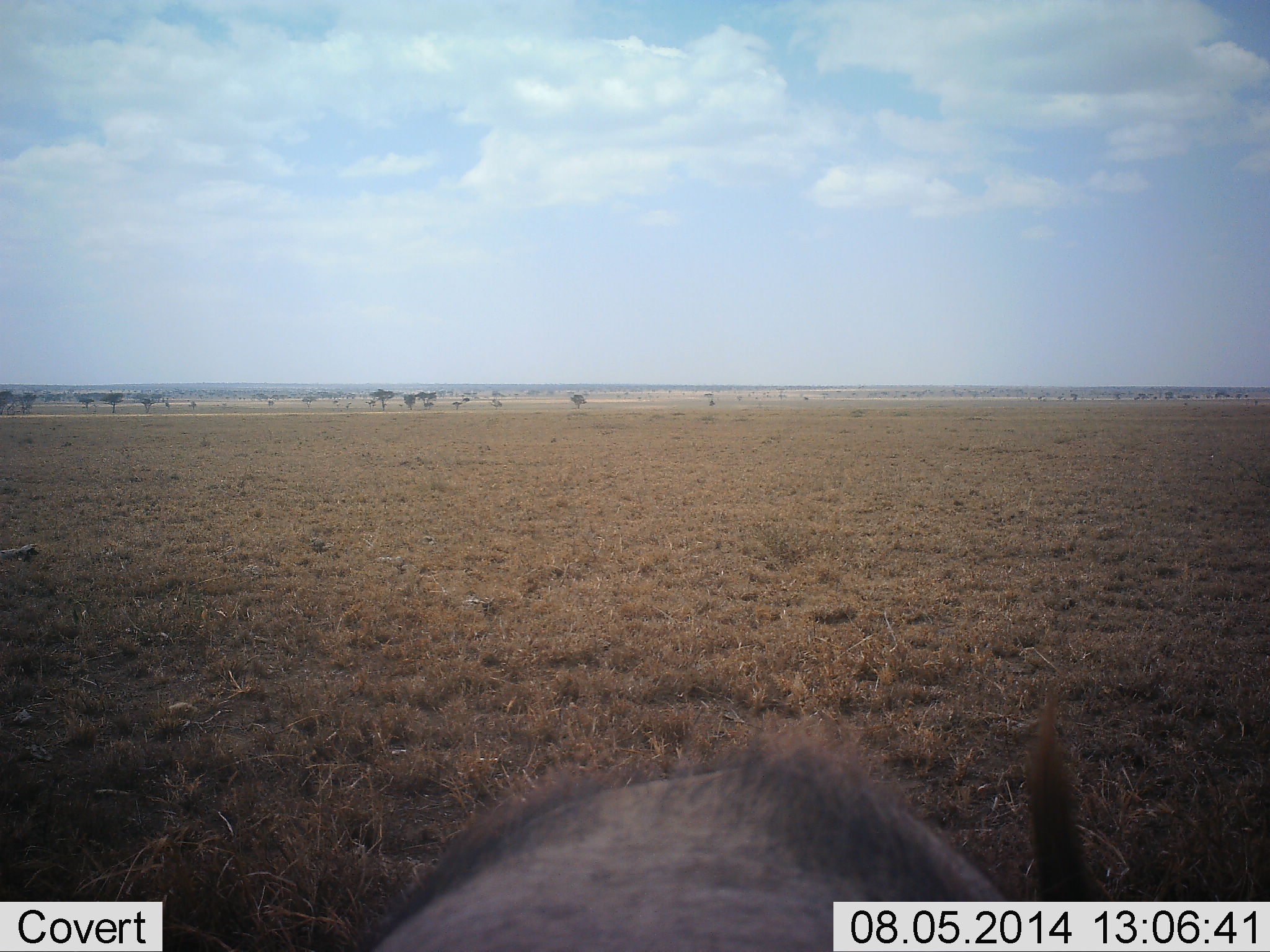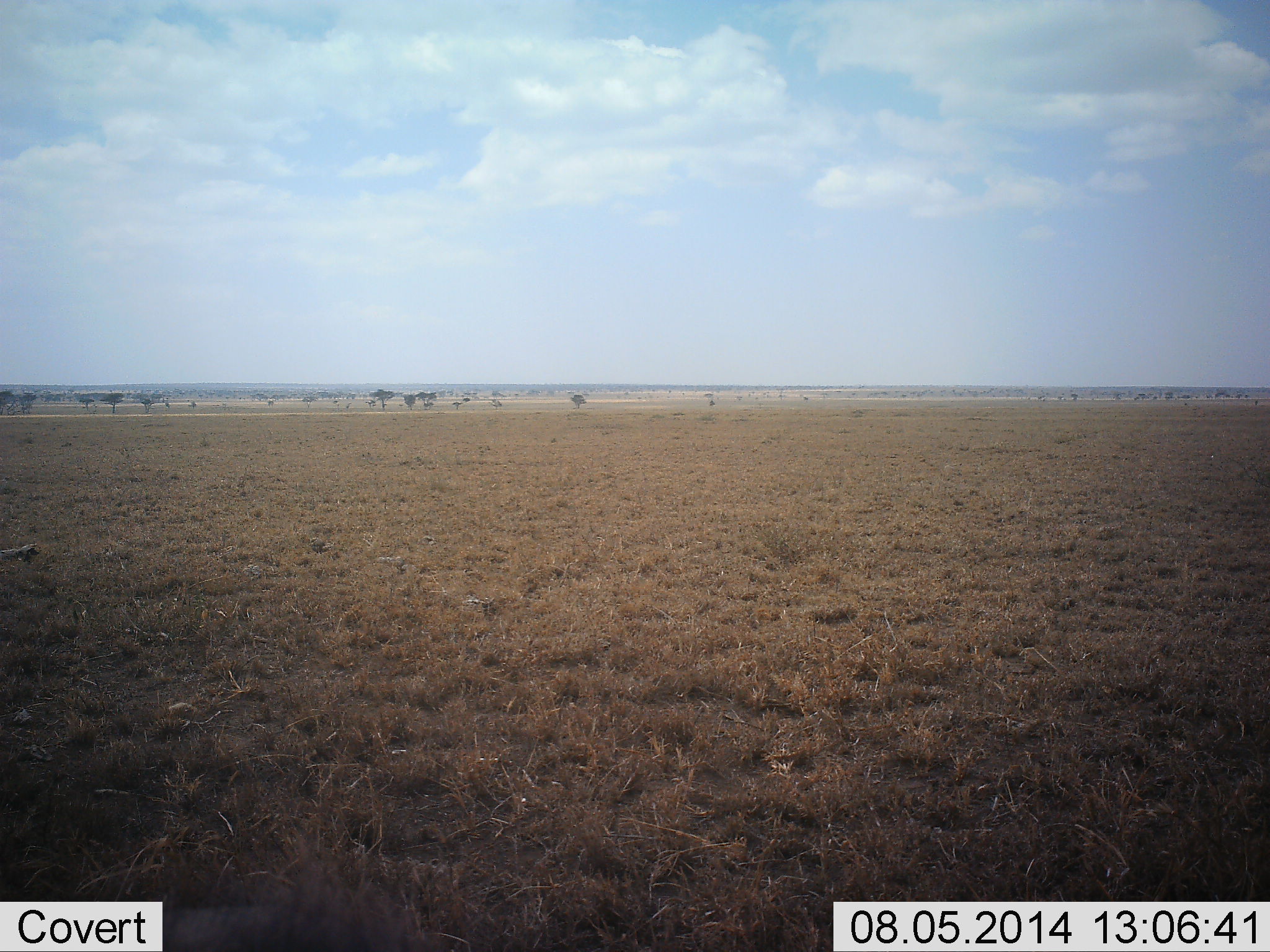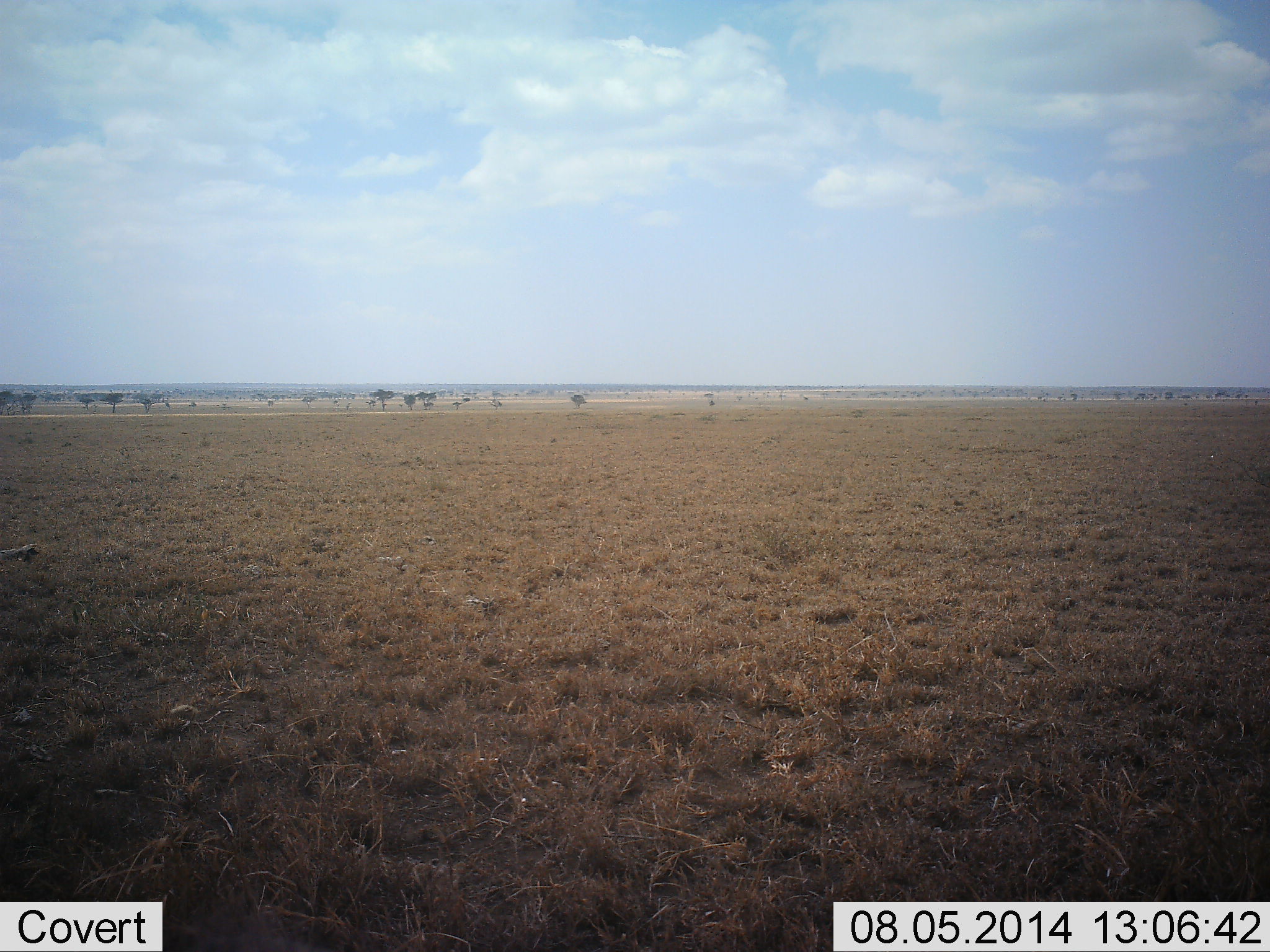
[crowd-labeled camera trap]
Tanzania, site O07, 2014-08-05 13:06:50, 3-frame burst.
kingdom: Animalia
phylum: Chordata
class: Mammalia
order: Artiodactyla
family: Suidae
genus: Phacochoerus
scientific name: Phacochoerus africanus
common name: warthog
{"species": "warthog (Phacochoerus africanus)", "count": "1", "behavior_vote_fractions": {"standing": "20%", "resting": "0%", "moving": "80%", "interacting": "0%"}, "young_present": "0%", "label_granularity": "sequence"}